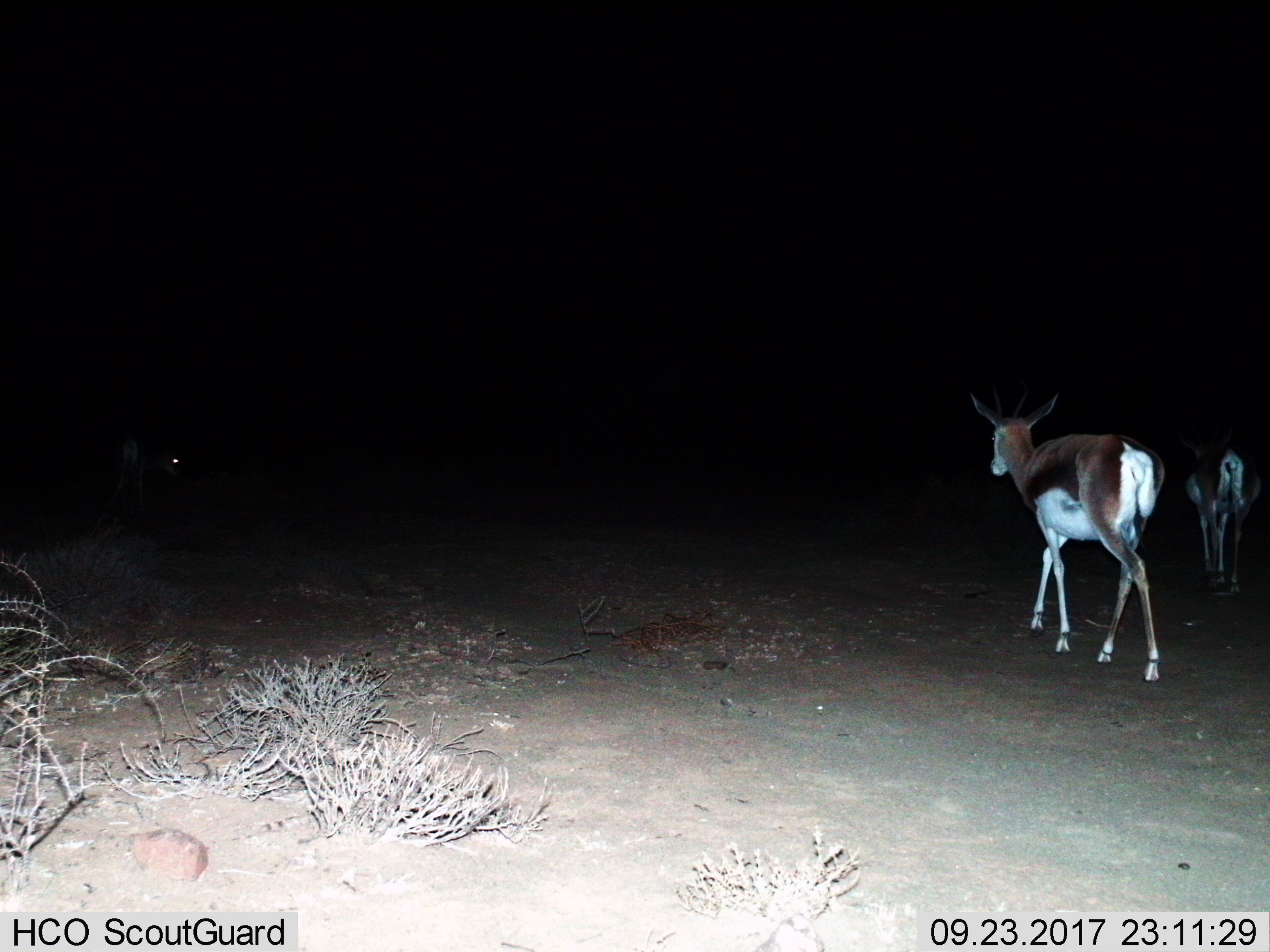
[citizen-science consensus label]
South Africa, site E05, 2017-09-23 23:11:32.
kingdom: Animalia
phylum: Chordata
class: Mammalia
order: Artiodactyla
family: Bovidae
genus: Antidorcas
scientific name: Antidorcas marsupialis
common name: springbok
Springbok (Antidorcas marsupialis), count 2. Behavior (volunteer vote fractions): standing 12%, resting 0%, moving 88%, interacting 0%. Young present (vote fraction): 0%. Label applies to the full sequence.